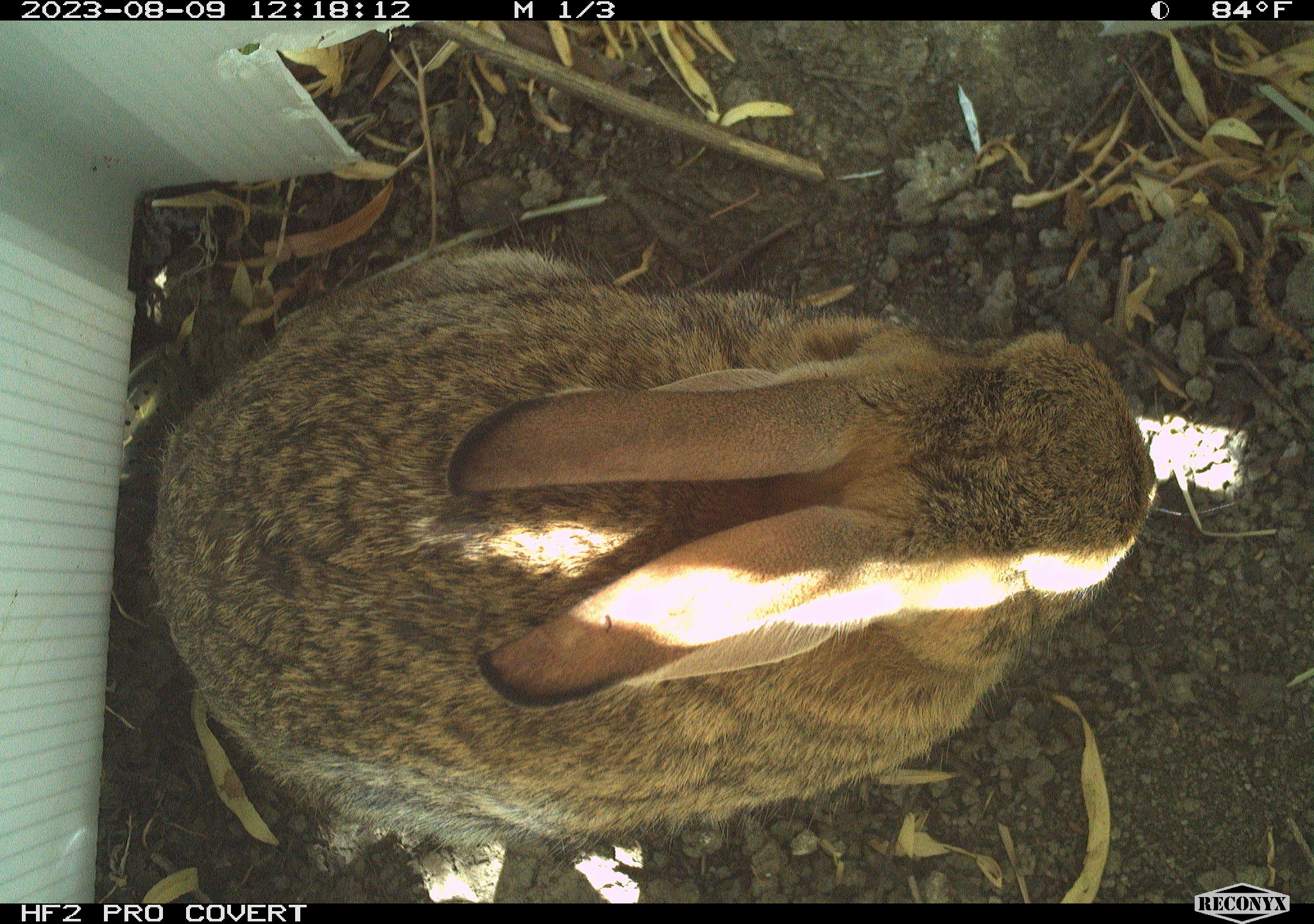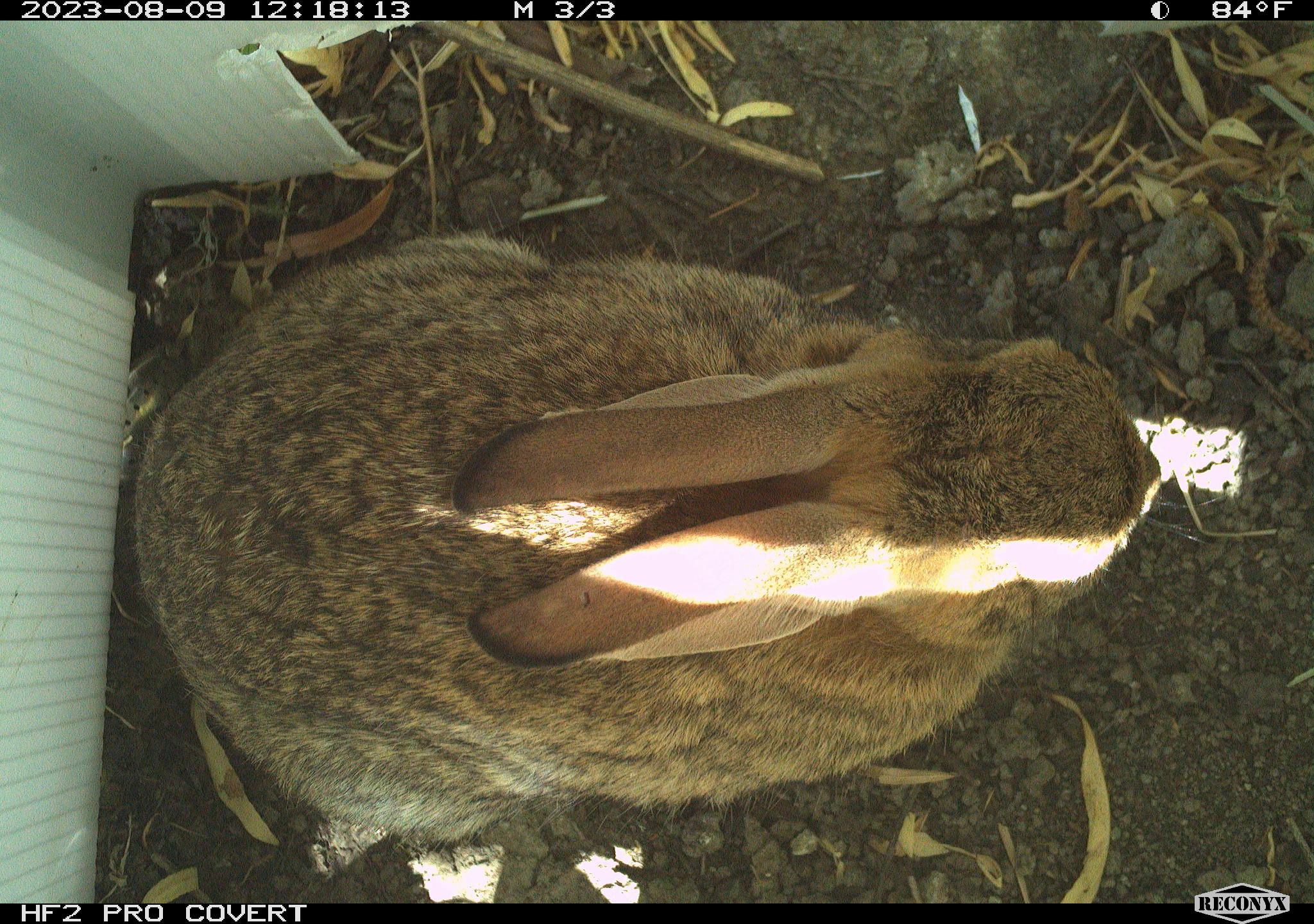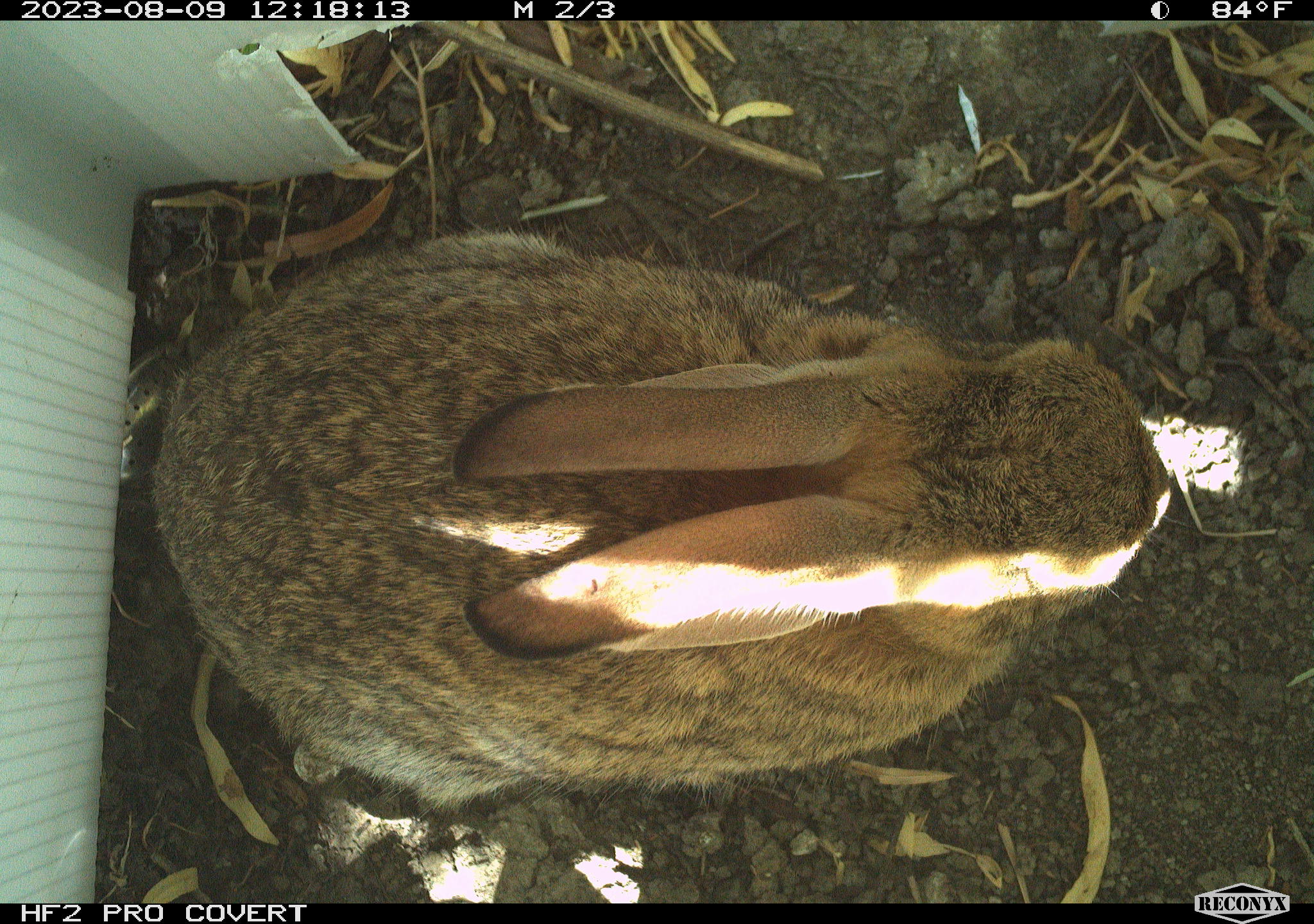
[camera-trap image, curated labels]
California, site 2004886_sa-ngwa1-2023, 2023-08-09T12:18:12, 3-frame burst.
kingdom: Animalia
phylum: Chordata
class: Mammalia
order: Lagomorpha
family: Leporidae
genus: Sylvilagus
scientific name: Sylvilagus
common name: cottontail rabbits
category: sylvilagus species